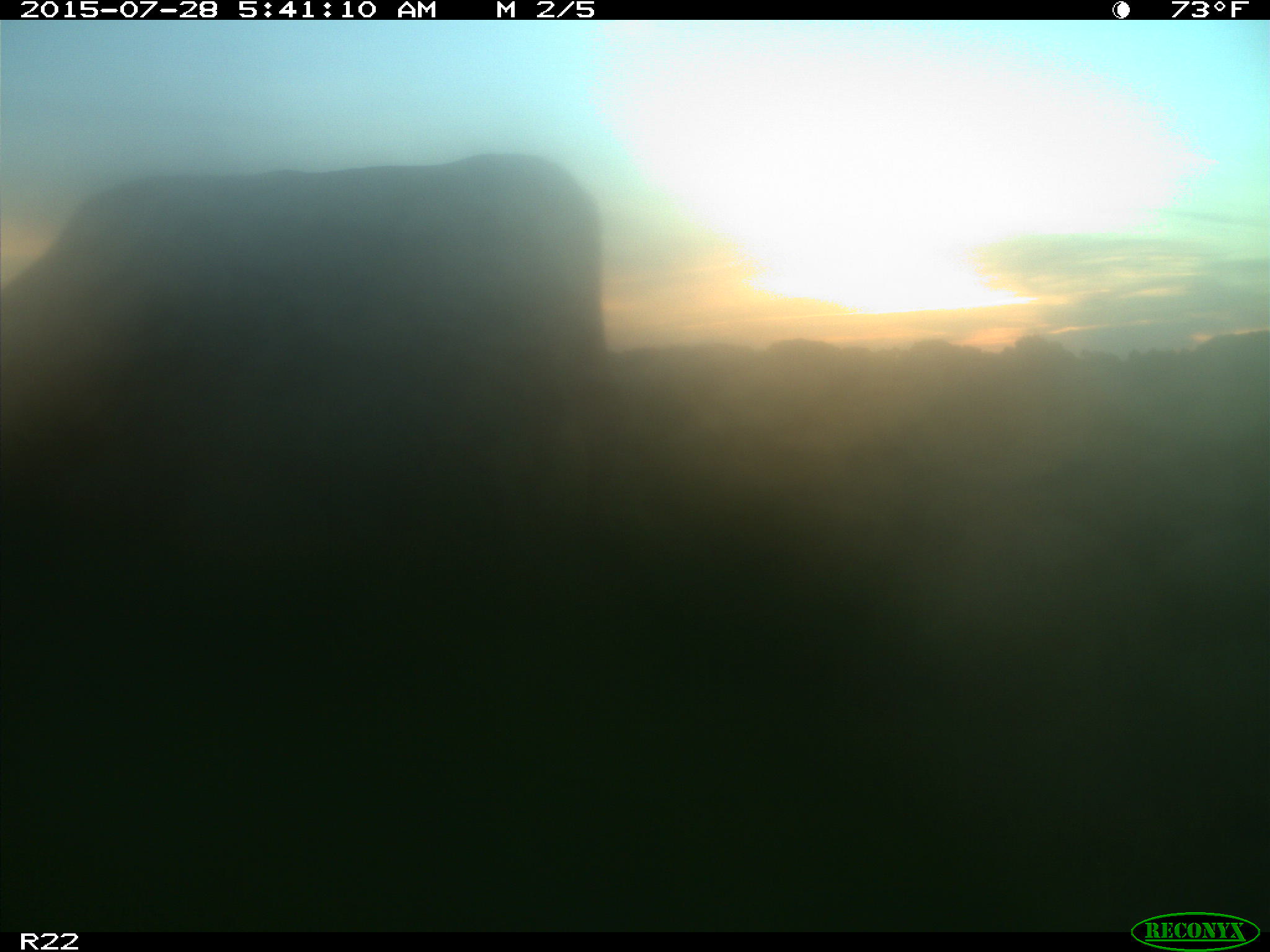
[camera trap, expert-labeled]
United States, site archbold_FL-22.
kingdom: Animalia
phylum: Chordata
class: Mammalia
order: Artiodactyla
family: Bovidae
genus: Bos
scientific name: Bos taurus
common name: domestic cow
Bos taurus (domestic cow).